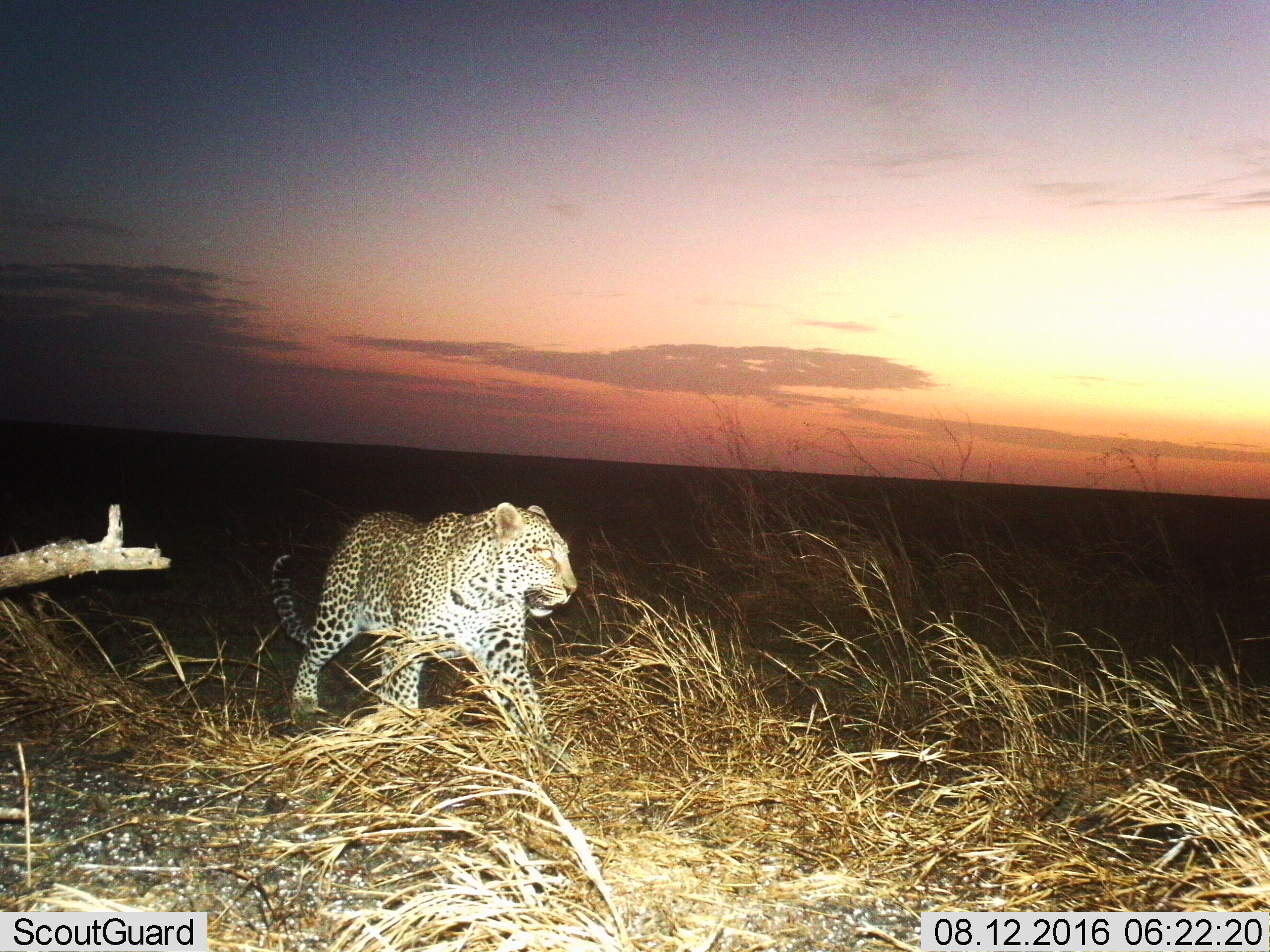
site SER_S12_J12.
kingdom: Animalia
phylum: Chordata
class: Mammalia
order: Carnivora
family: Felidae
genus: Panthera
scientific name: Panthera pardus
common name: leopard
Leopard (Panthera pardus), count 1. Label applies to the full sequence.